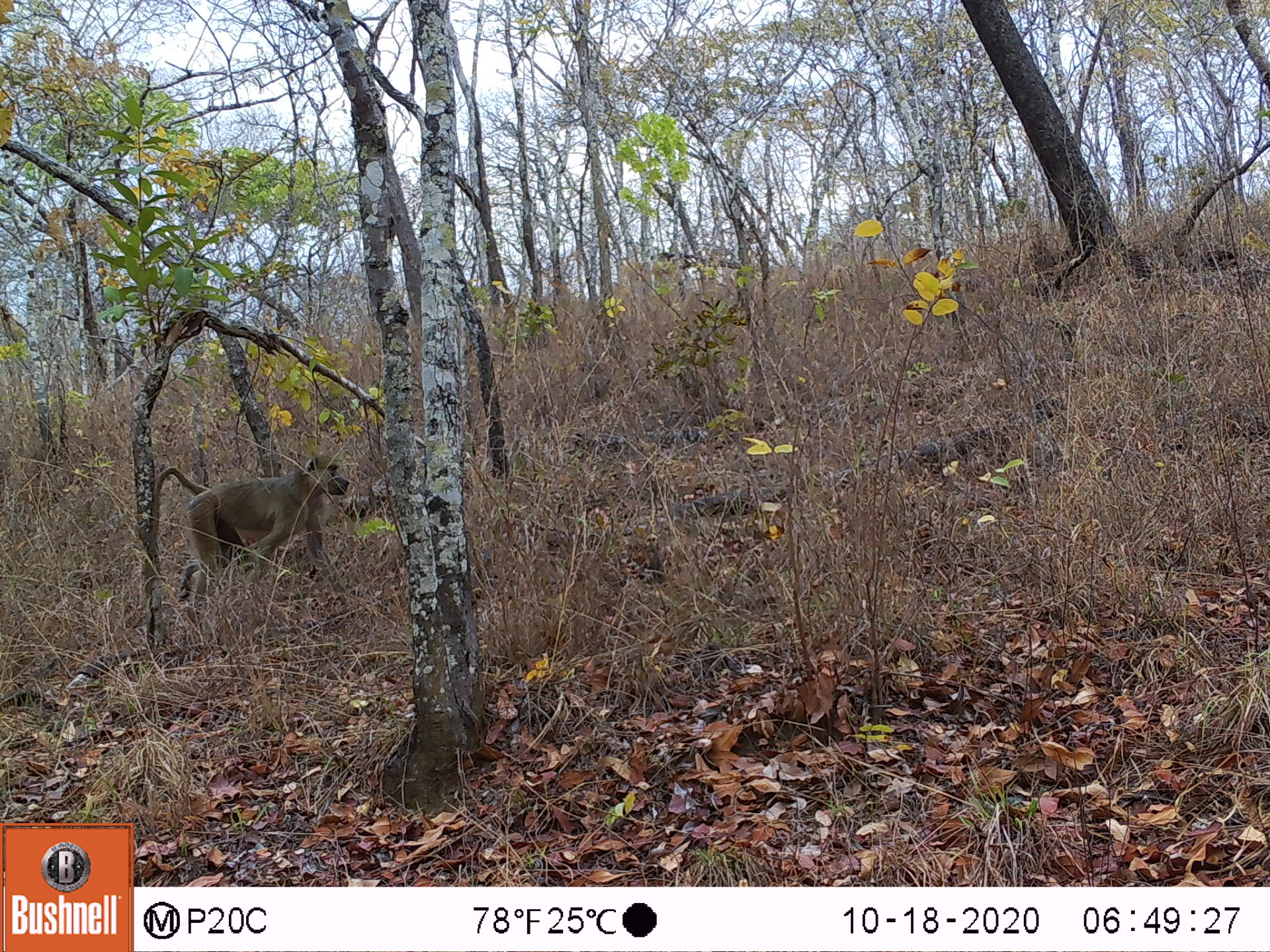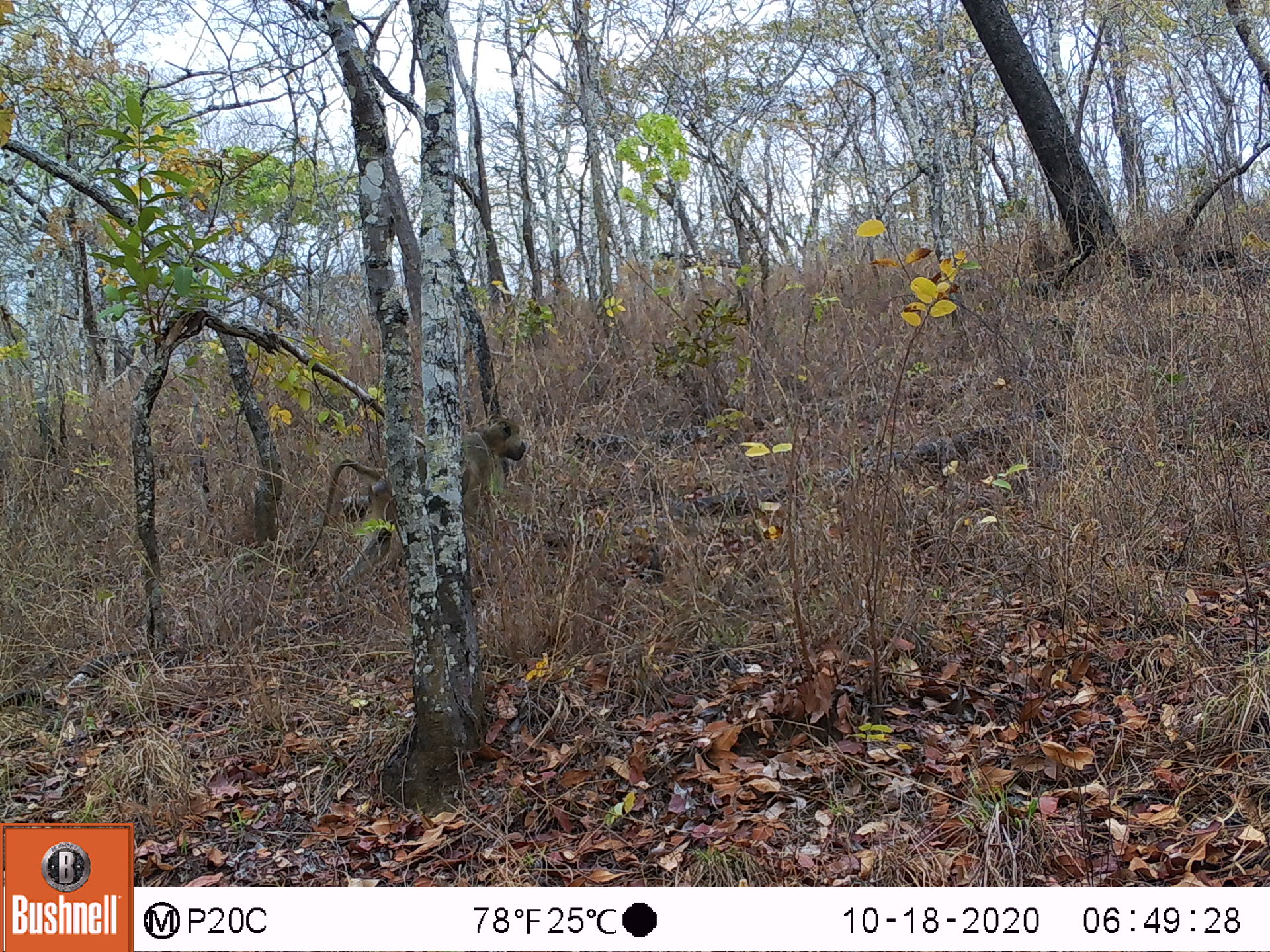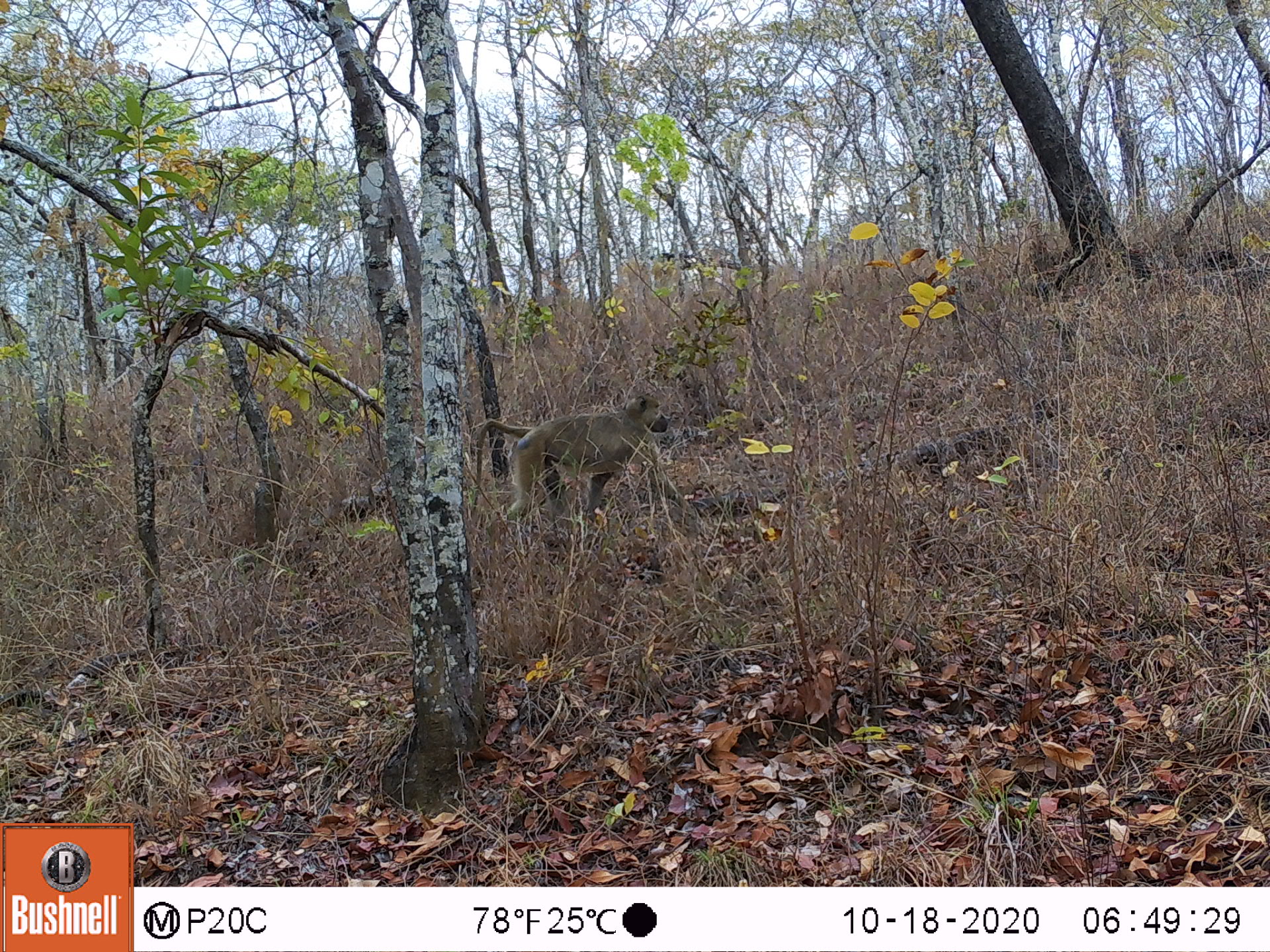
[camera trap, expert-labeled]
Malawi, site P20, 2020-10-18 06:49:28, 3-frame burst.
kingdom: Animalia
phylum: Chordata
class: Mammalia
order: Primates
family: Cercopithecidae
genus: Papio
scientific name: Papio cynocephalus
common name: yellow baboon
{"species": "yellow baboon (Papio cynocephalus)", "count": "1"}